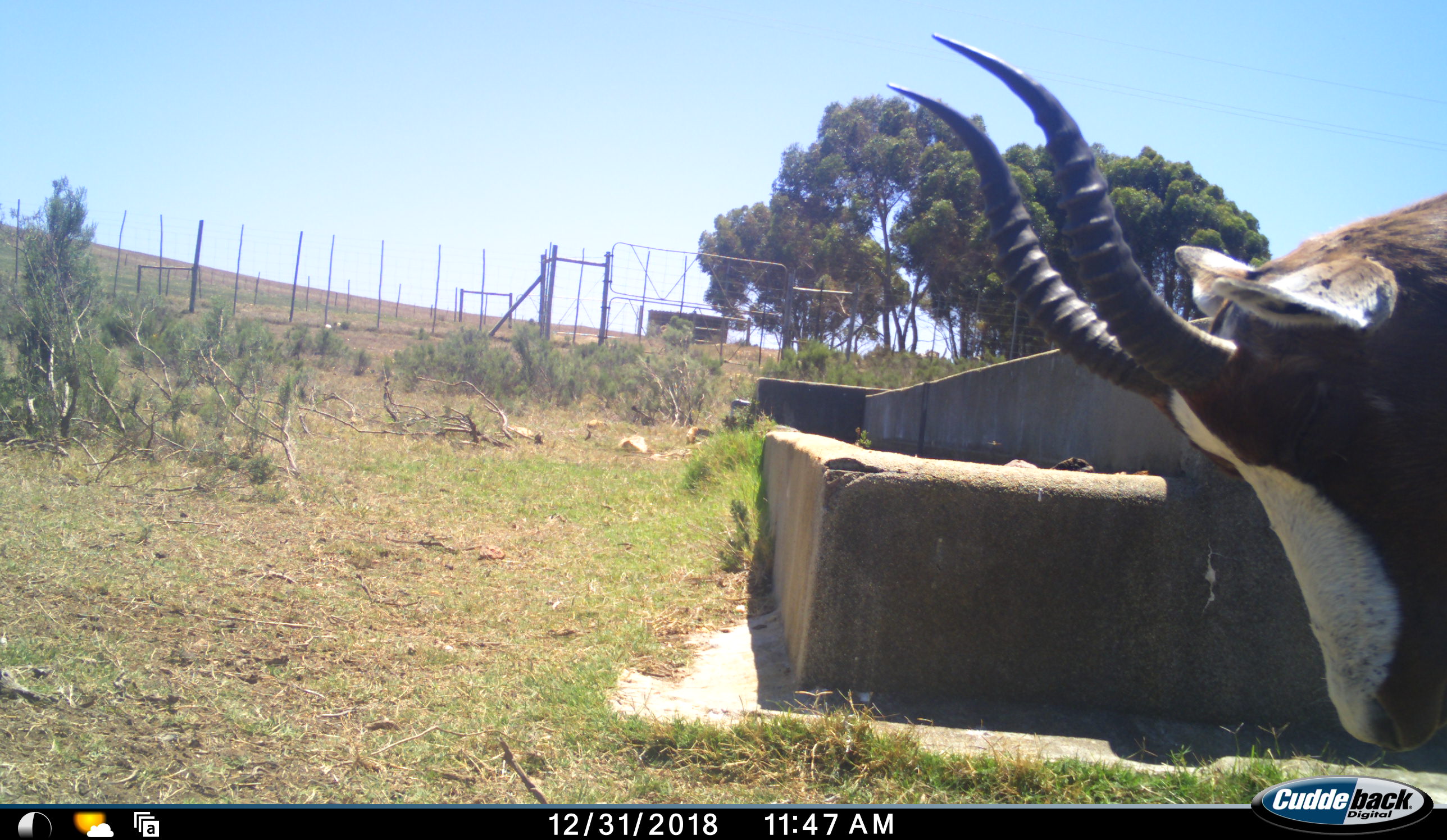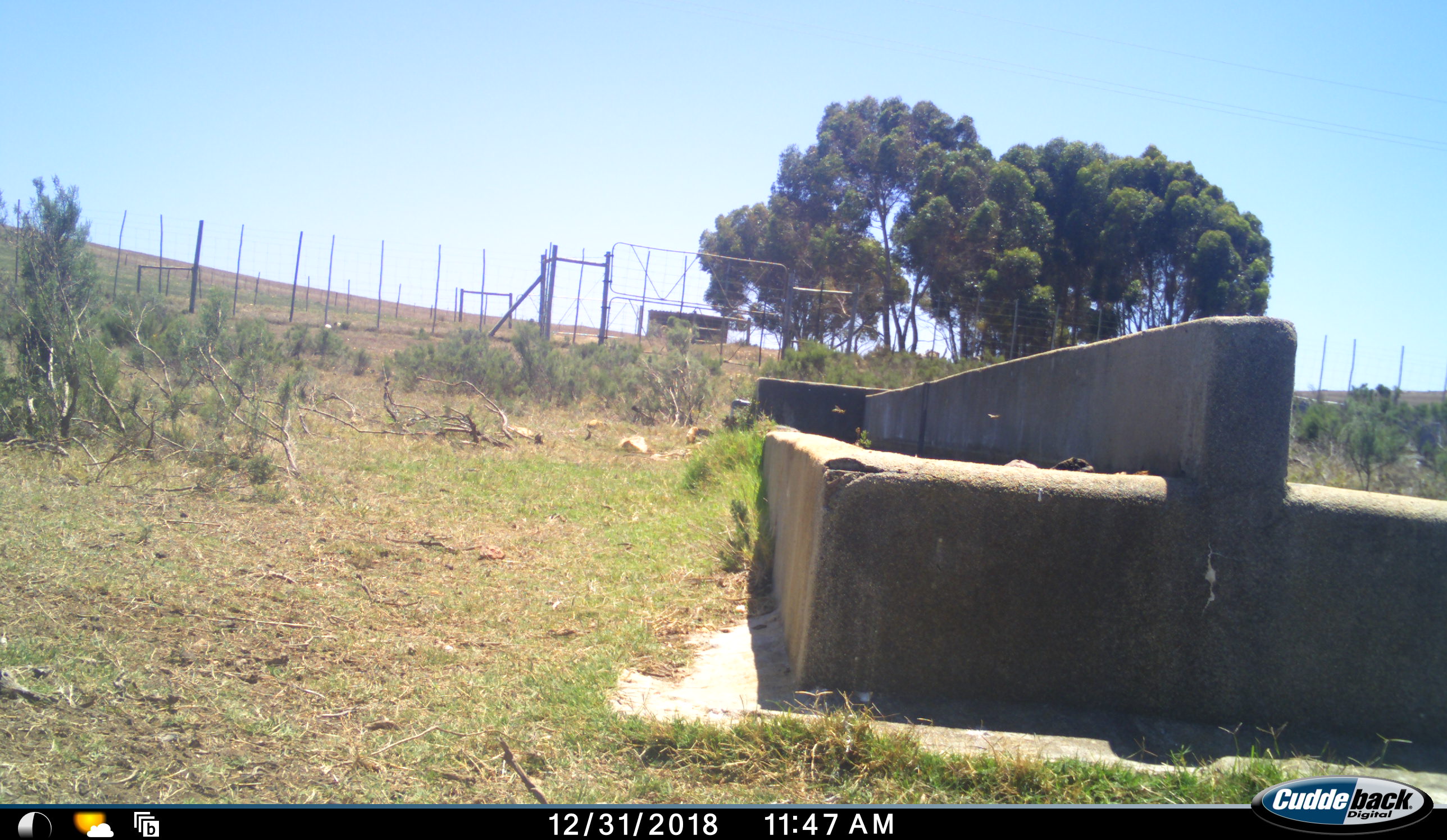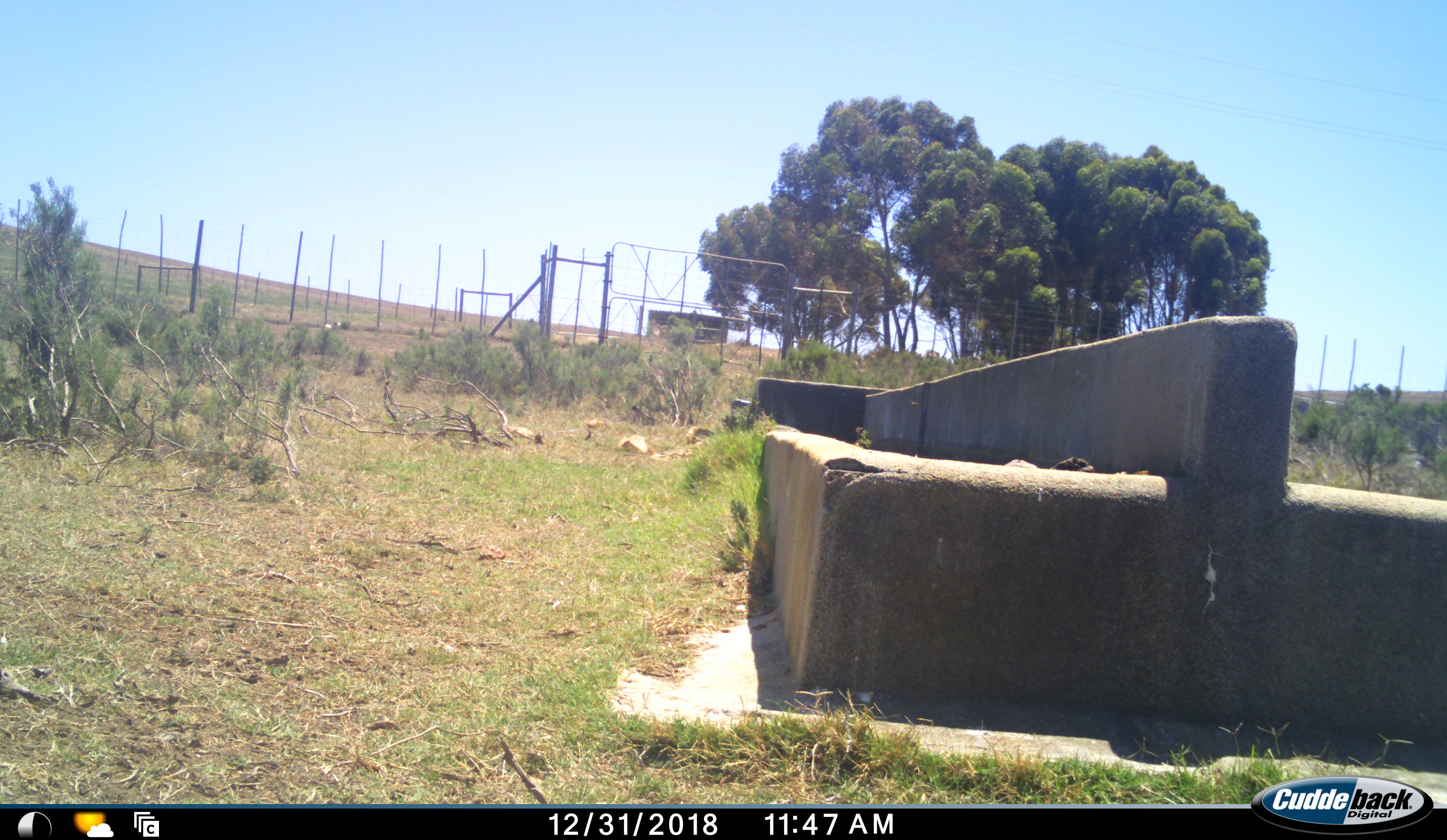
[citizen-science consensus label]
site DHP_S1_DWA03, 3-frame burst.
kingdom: Animalia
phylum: Chordata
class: Mammalia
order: Artiodactyla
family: Bovidae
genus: Damaliscus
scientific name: Damaliscus pygargus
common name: bontebok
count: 1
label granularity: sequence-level